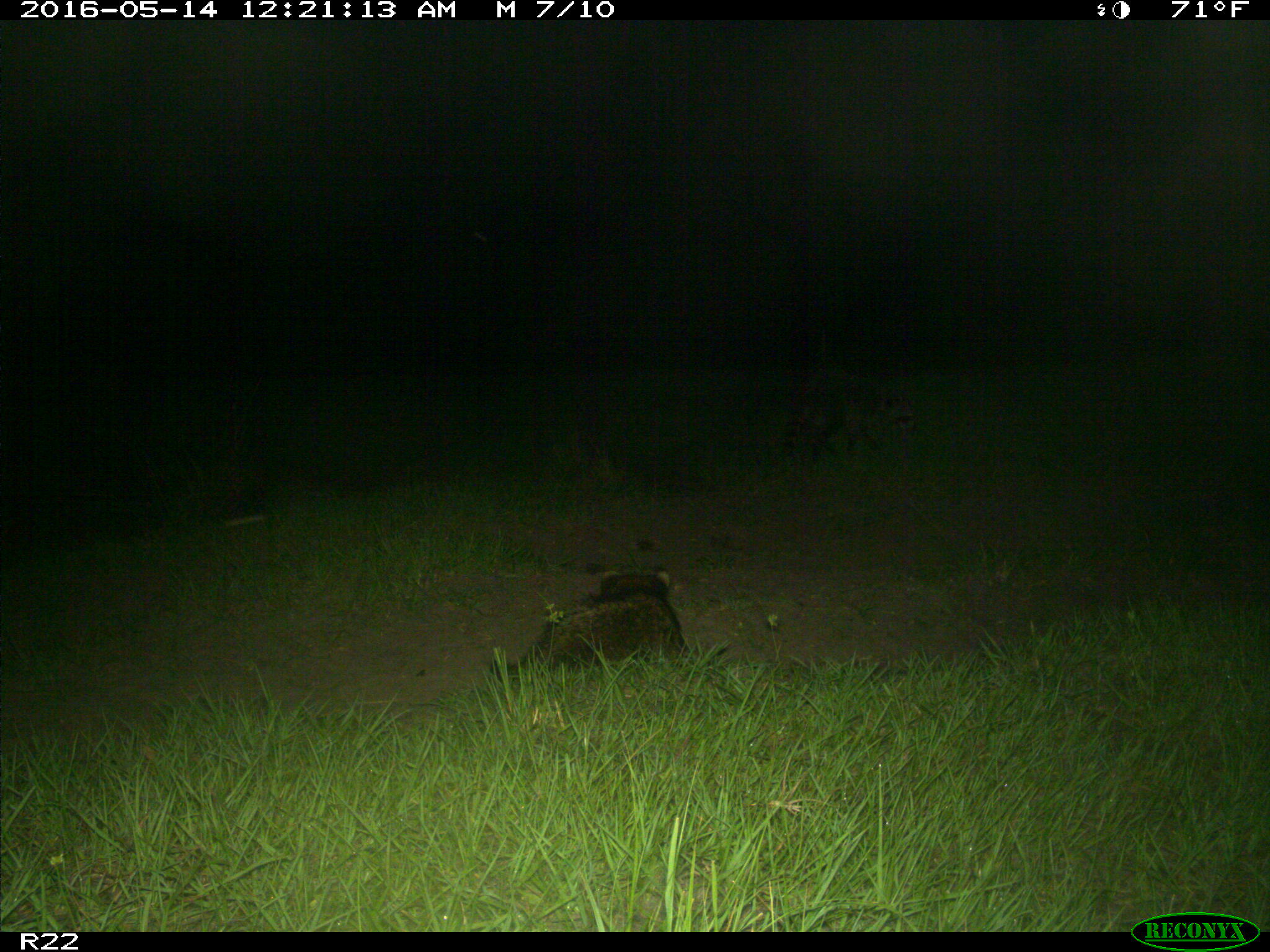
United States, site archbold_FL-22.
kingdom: Animalia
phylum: Chordata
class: Mammalia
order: Carnivora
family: Procyonidae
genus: Procyon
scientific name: Procyon lotor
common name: common raccoon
Procyon lotor (common raccoon).